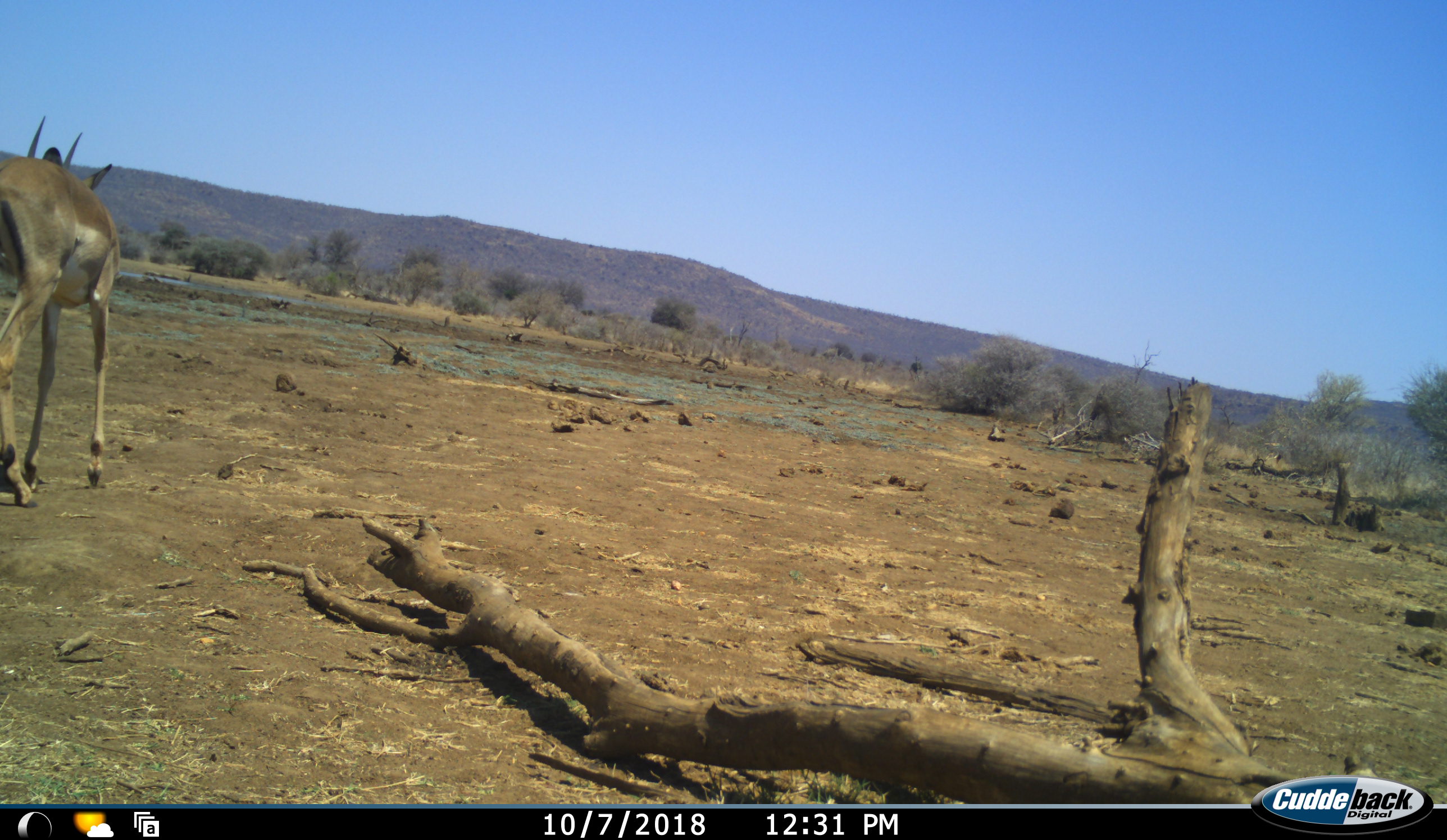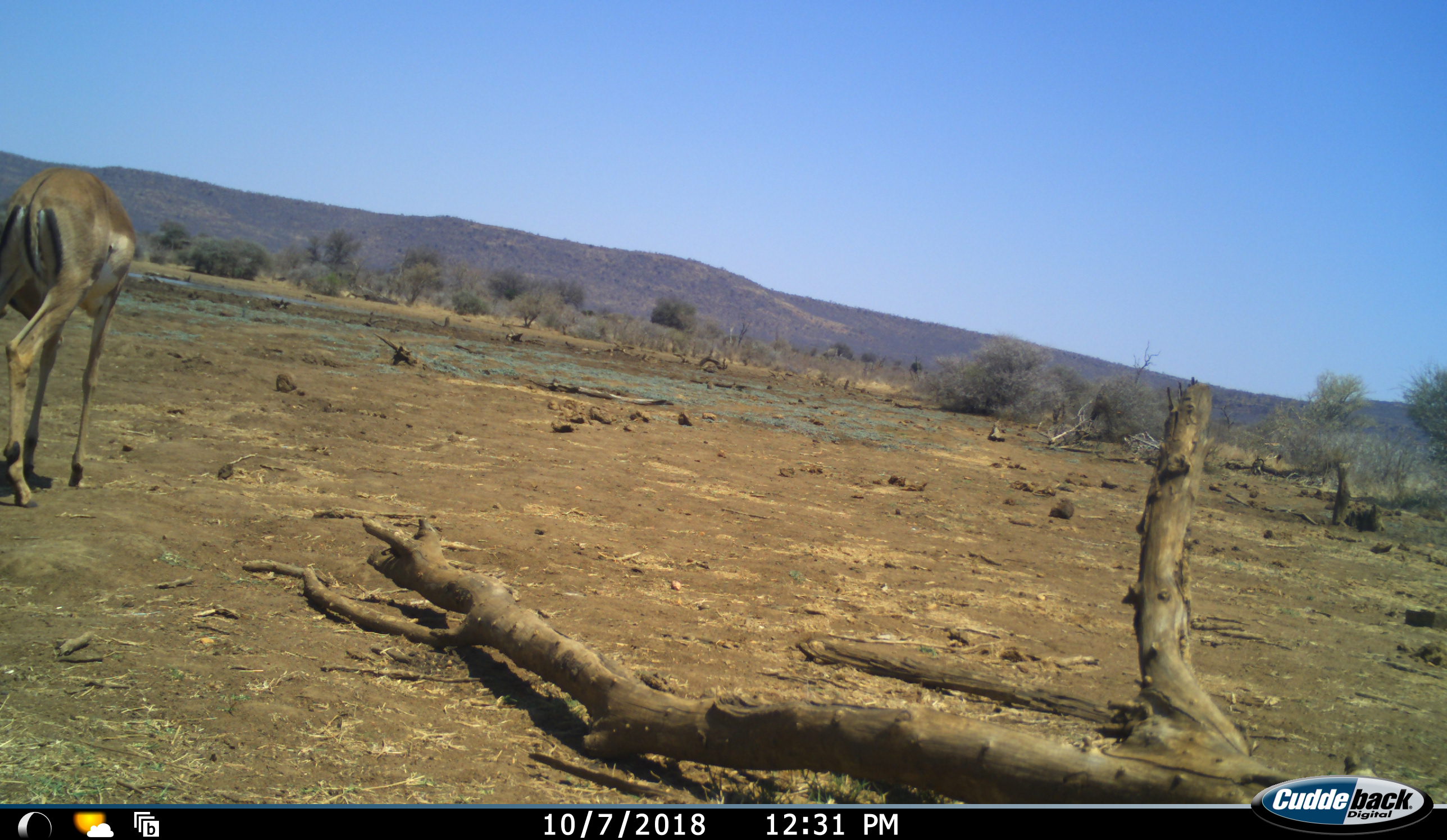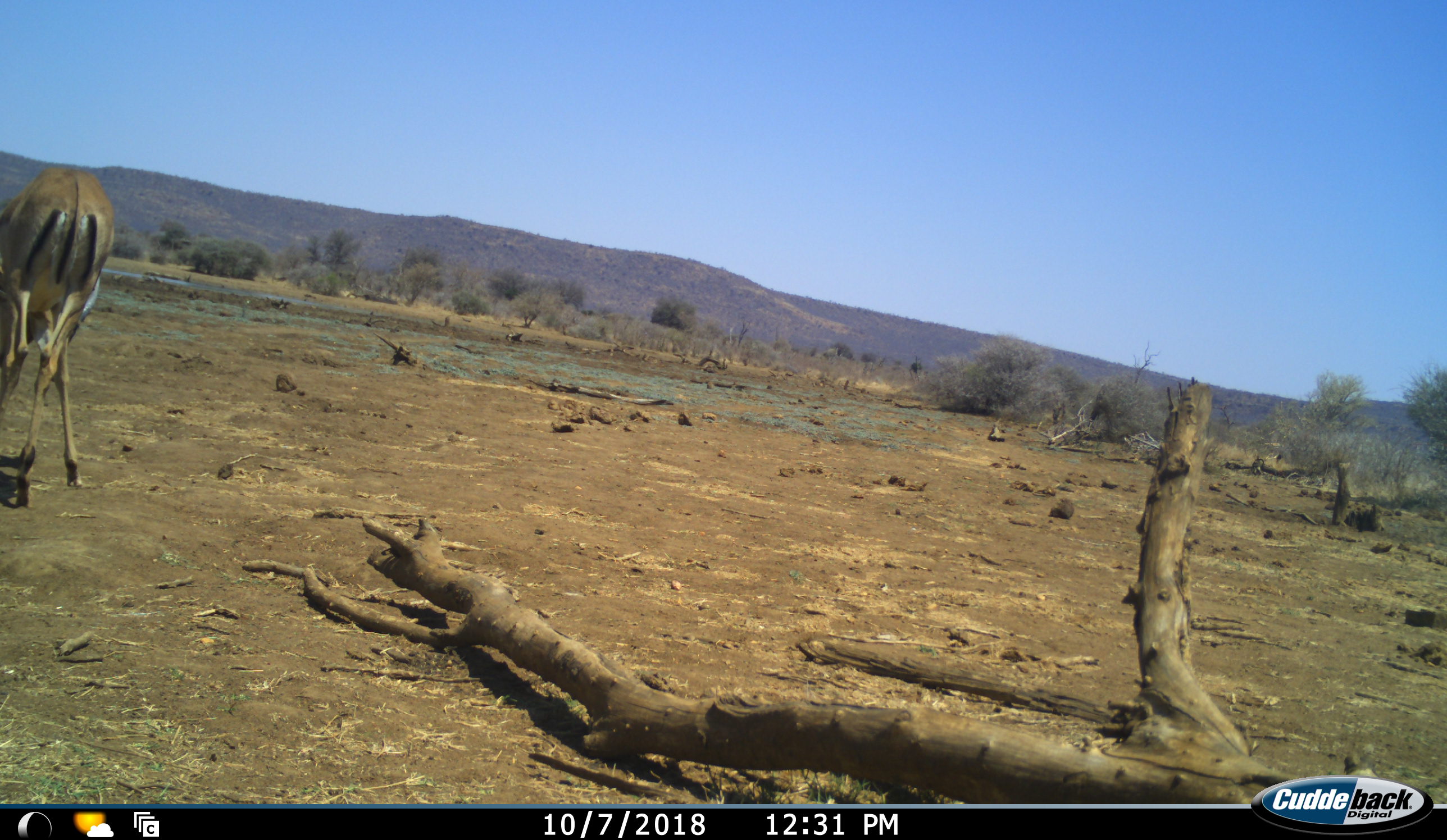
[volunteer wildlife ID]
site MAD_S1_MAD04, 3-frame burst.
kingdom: Animalia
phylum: Chordata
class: Mammalia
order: Artiodactyla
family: Bovidae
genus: Aepyceros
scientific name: Aepyceros melampus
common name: impala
Impala (Aepyceros melampus), count 1. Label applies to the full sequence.